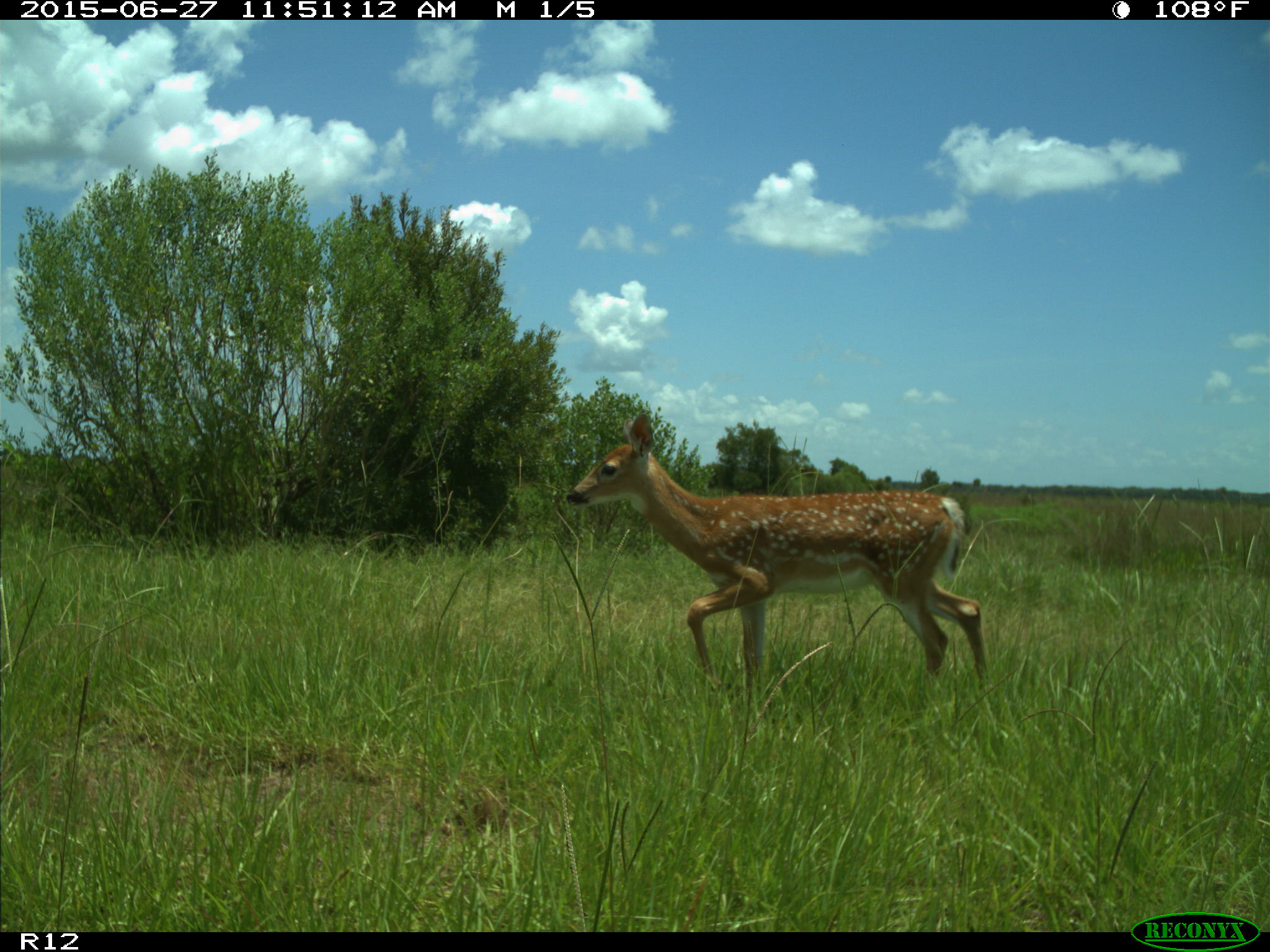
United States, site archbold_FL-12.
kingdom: Animalia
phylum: Chordata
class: Mammalia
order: Artiodactyla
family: Cervidae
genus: Odocoileus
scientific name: Odocoileus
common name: deer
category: unidentified deer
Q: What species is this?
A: Unidentified deer (deer) (Odocoileus).